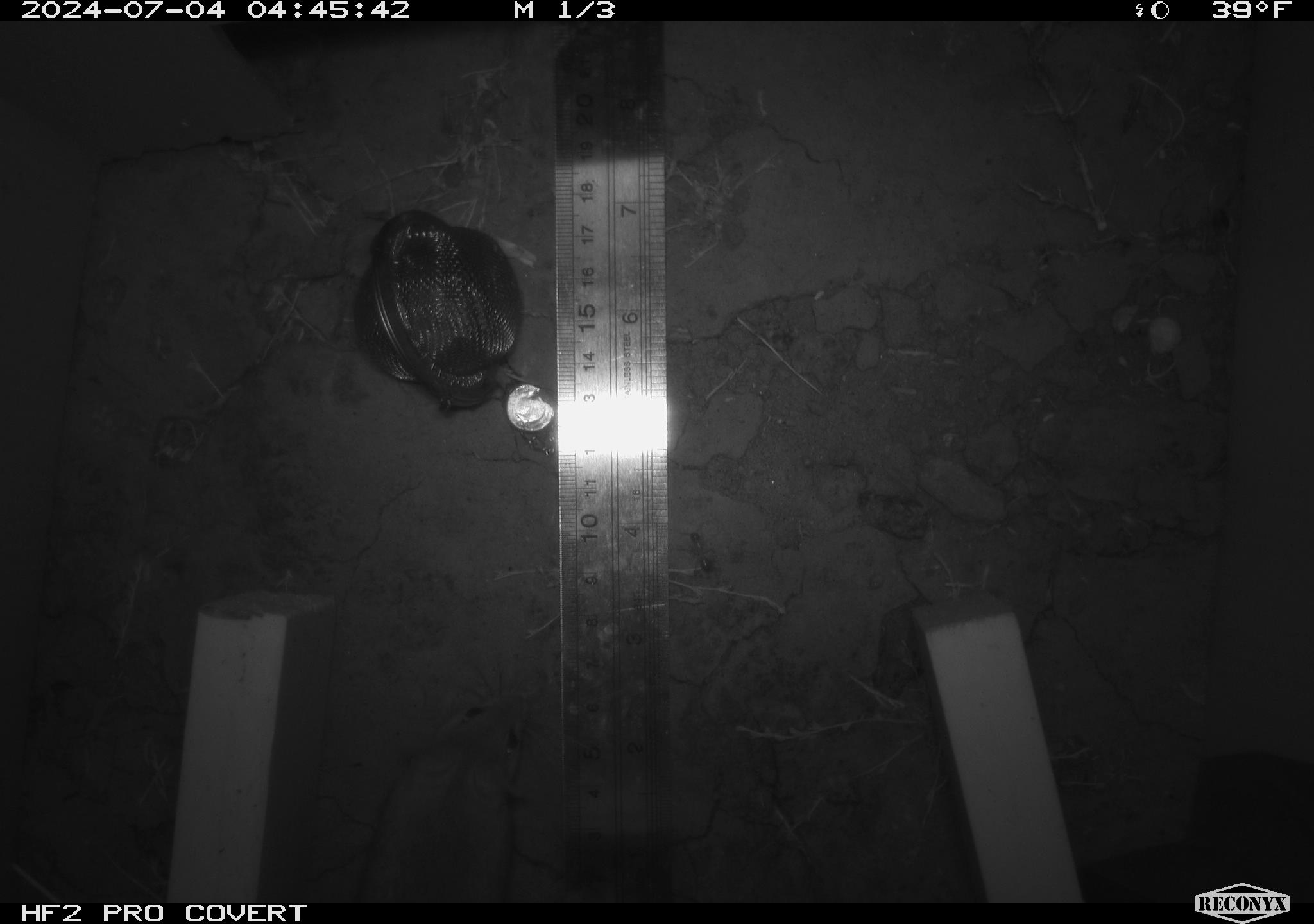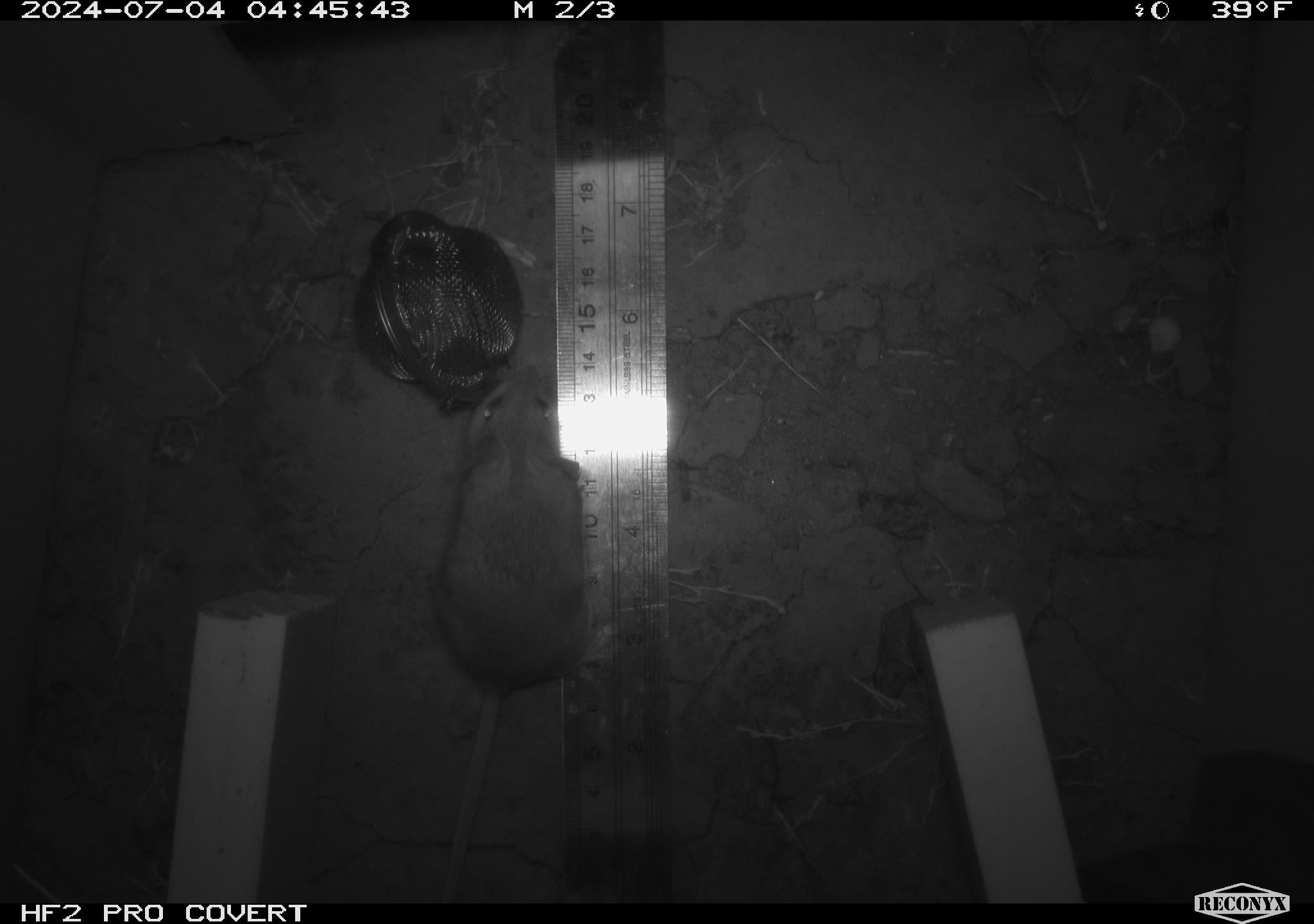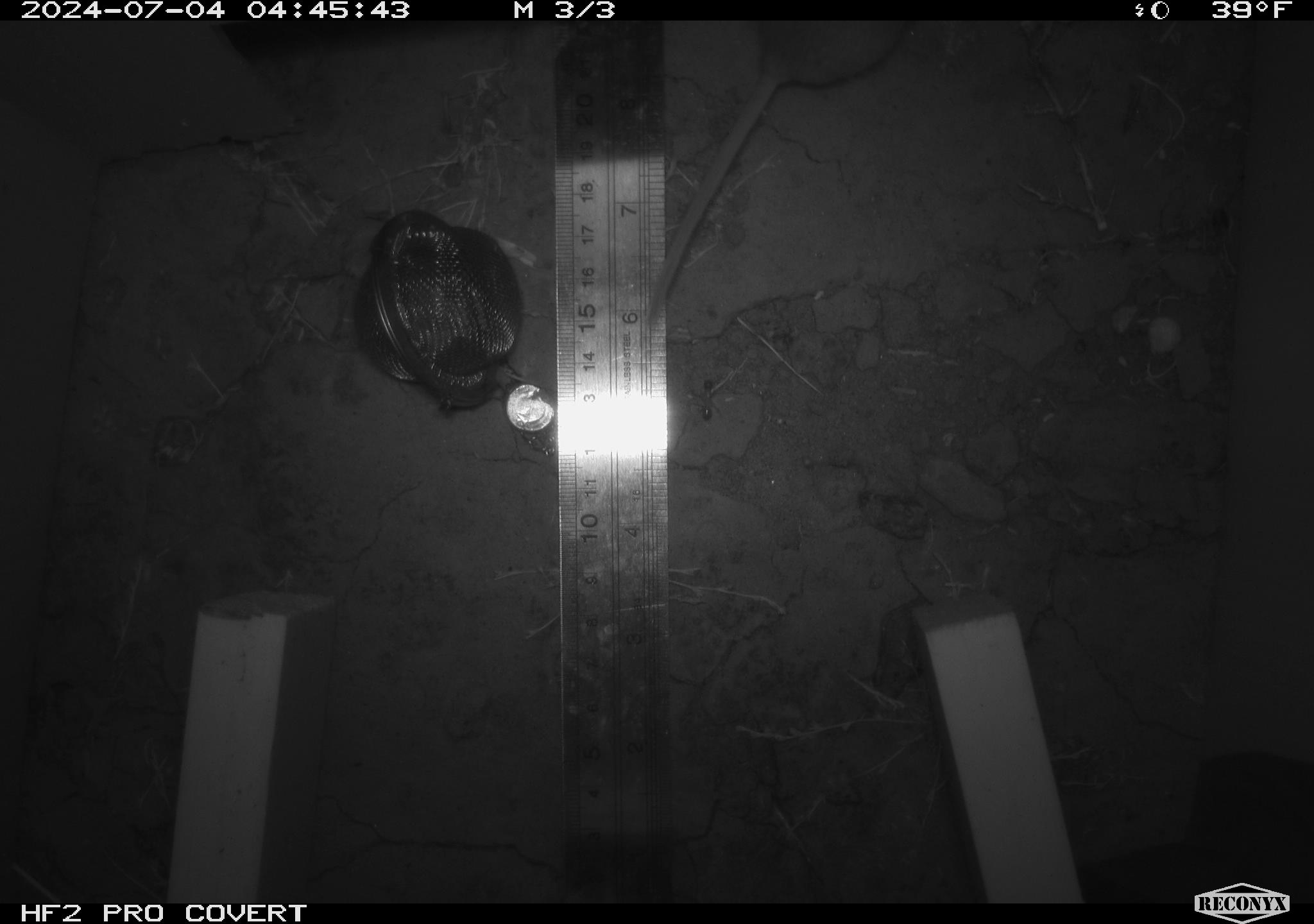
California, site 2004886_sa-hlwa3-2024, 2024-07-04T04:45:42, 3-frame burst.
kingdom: Animalia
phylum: Chordata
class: Mammalia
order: Rodentia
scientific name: Rodentia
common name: mouse species